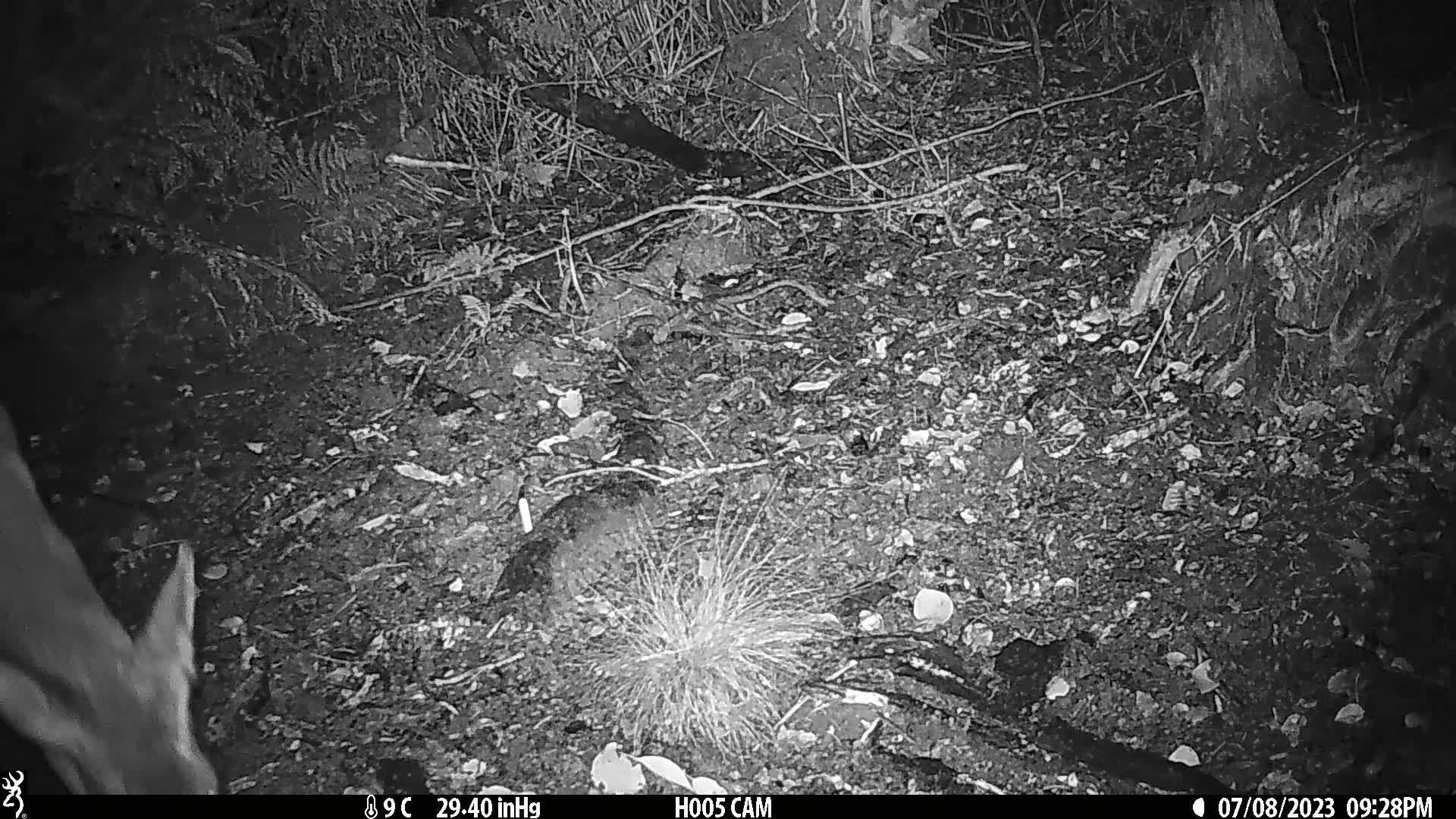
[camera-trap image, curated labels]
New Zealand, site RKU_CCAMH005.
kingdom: Animalia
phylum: Chordata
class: Mammalia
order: Artiodactyla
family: Cervidae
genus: Odocoileus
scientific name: Odocoileus virginianus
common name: white-tailed deer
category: white tailed deer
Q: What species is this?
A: White tailed deer (white-tailed deer) (Odocoileus virginianus).